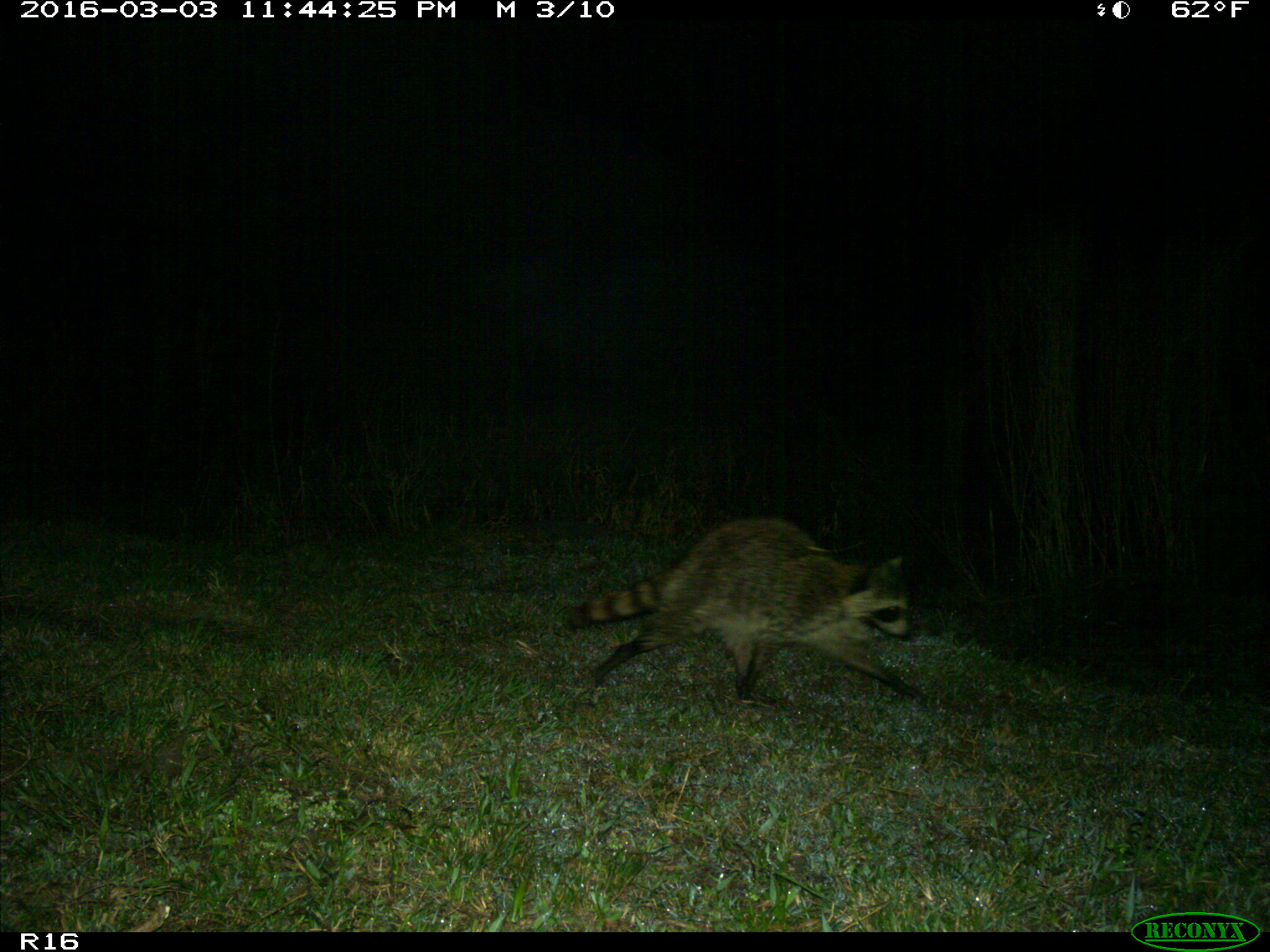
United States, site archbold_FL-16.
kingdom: Animalia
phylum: Chordata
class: Mammalia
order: Carnivora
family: Procyonidae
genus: Procyon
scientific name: Procyon lotor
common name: common raccoon